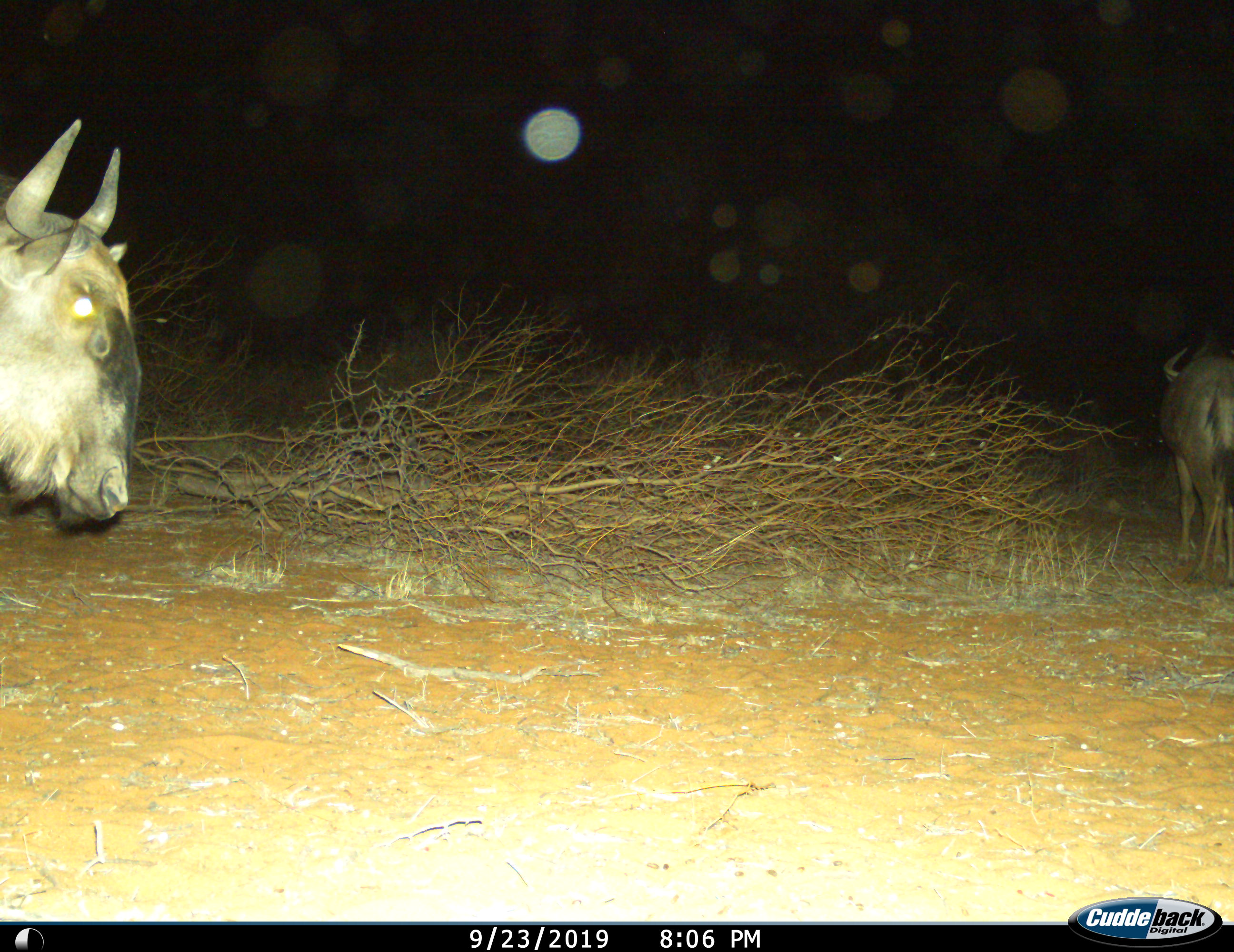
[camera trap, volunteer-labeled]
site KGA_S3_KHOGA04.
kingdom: Animalia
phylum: Chordata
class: Mammalia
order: Artiodactyla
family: Bovidae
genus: Connochaetes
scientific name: Connochaetes taurinus taurinus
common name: blue wildebeest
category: wildebeestblue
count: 2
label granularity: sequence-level